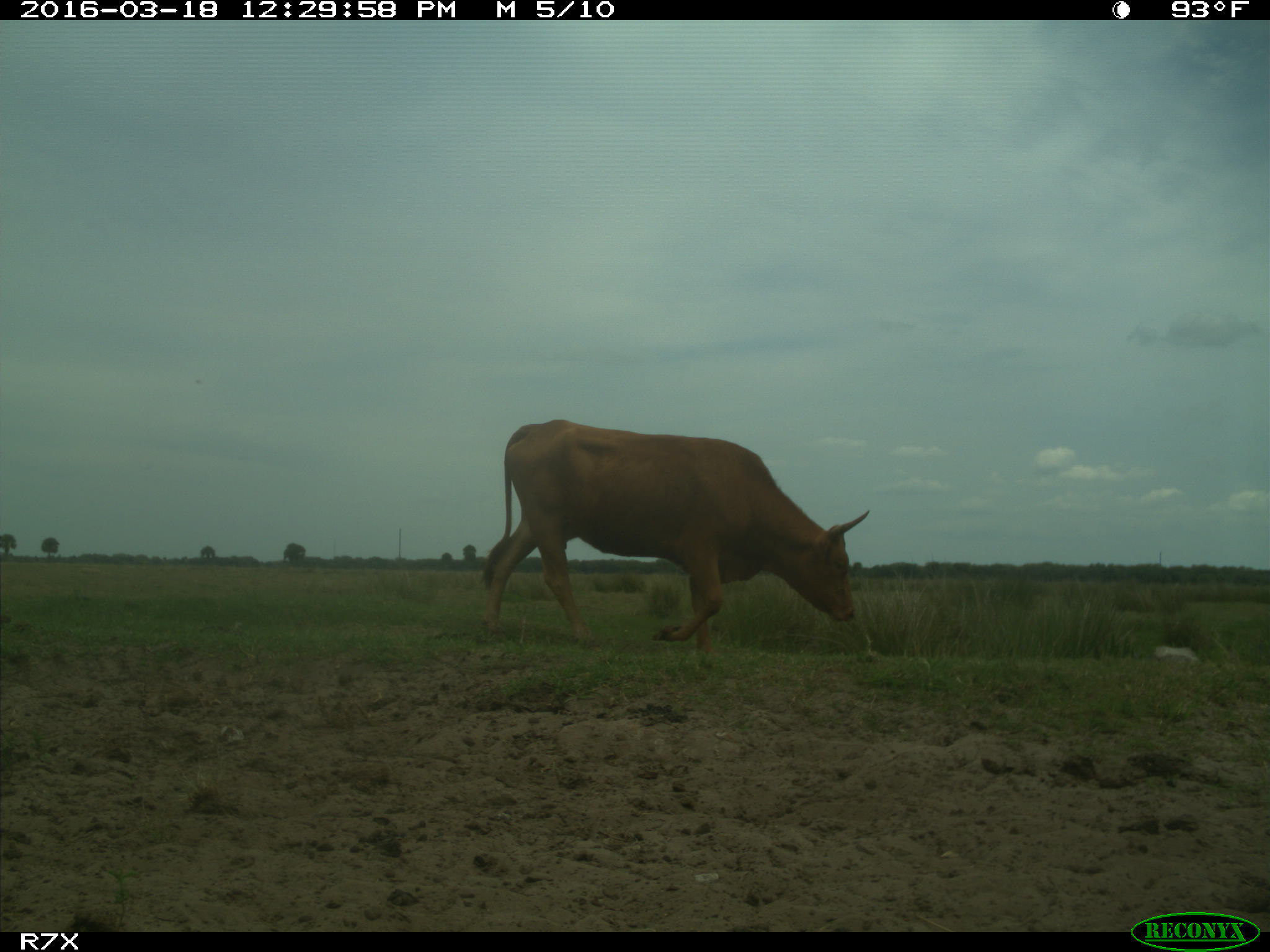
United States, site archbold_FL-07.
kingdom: Animalia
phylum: Chordata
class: Mammalia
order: Artiodactyla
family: Bovidae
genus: Bos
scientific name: Bos taurus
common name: domestic cow